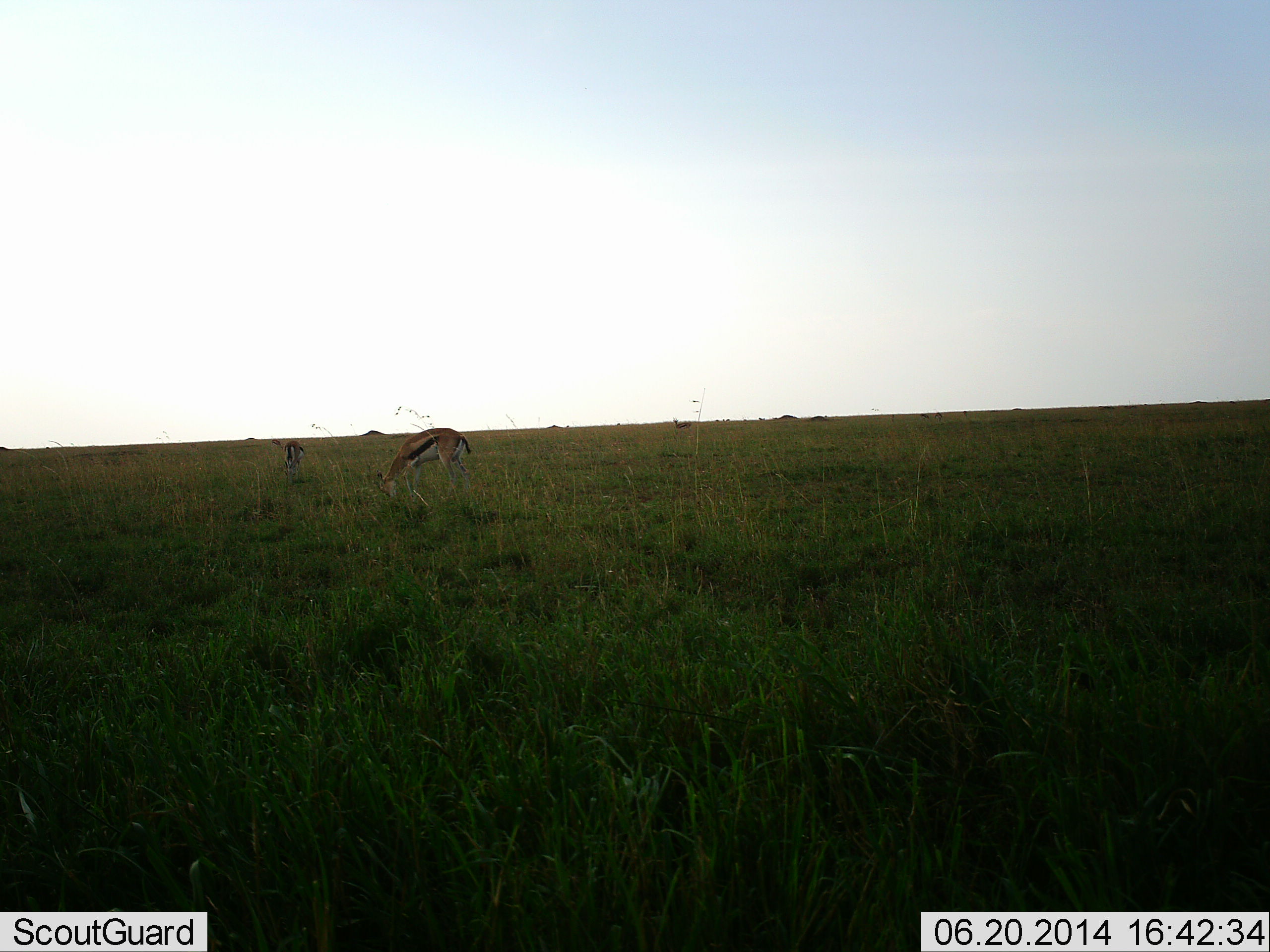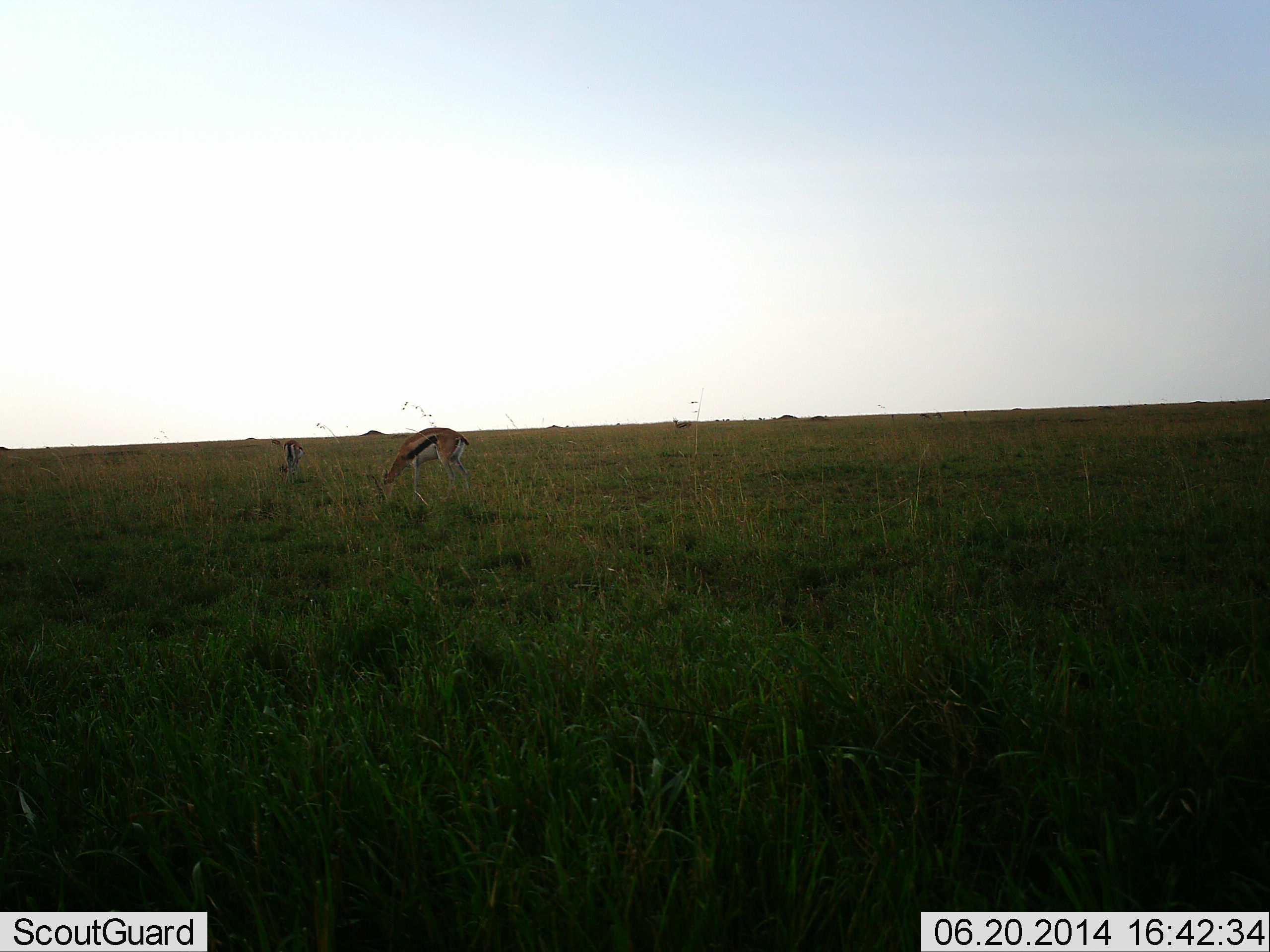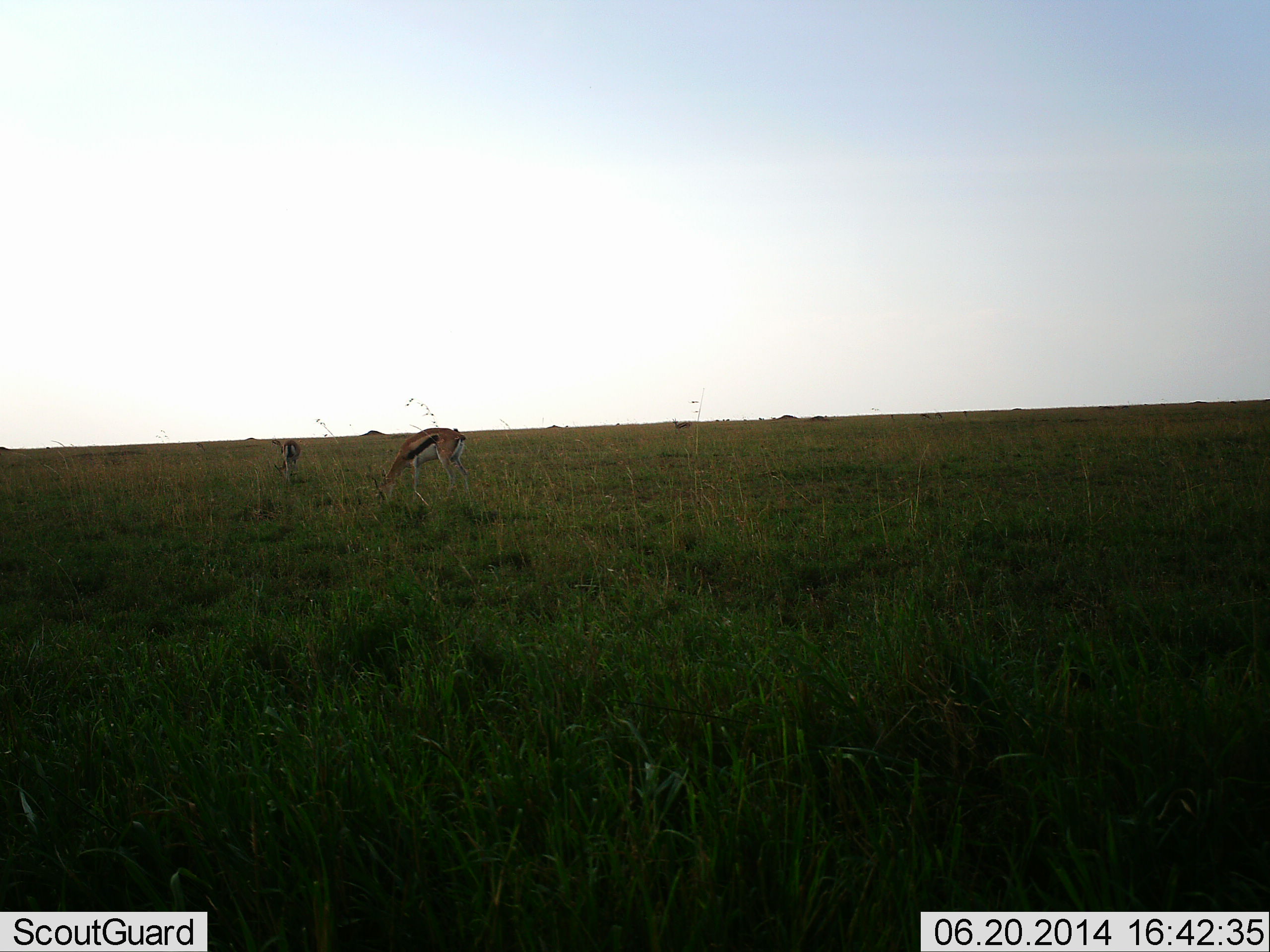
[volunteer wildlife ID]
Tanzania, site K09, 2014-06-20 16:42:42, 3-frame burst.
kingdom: Animalia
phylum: Chordata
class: Mammalia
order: Artiodactyla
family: Bovidae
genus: Eudorcas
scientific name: Eudorcas thomsonii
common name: thomson's gazelle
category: gazellethomsons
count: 2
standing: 30%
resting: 0%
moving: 0%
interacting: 10%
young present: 0%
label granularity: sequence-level